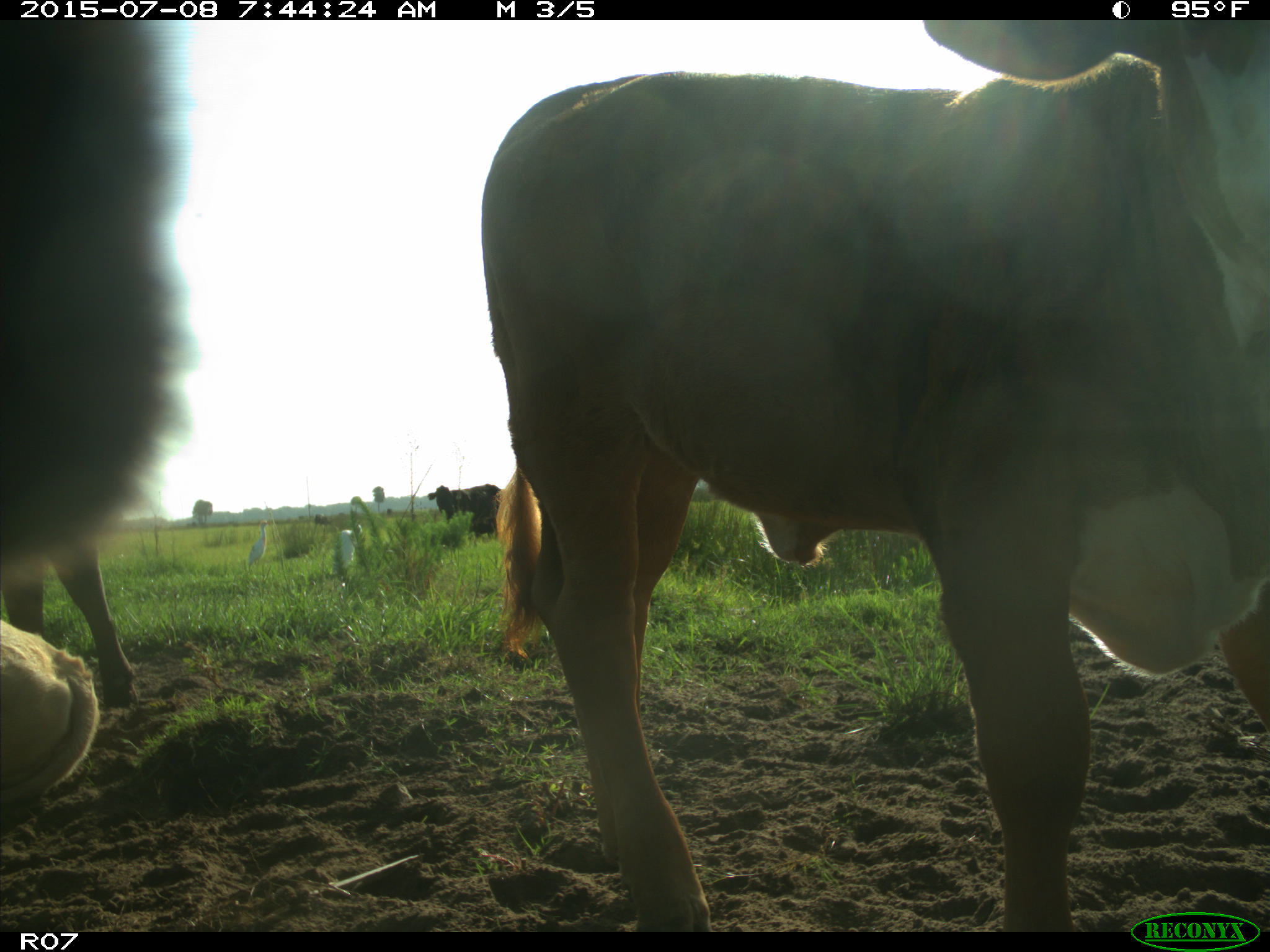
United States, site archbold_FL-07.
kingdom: Animalia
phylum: Chordata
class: Mammalia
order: Artiodactyla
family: Bovidae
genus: Bos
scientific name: Bos taurus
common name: domestic cow